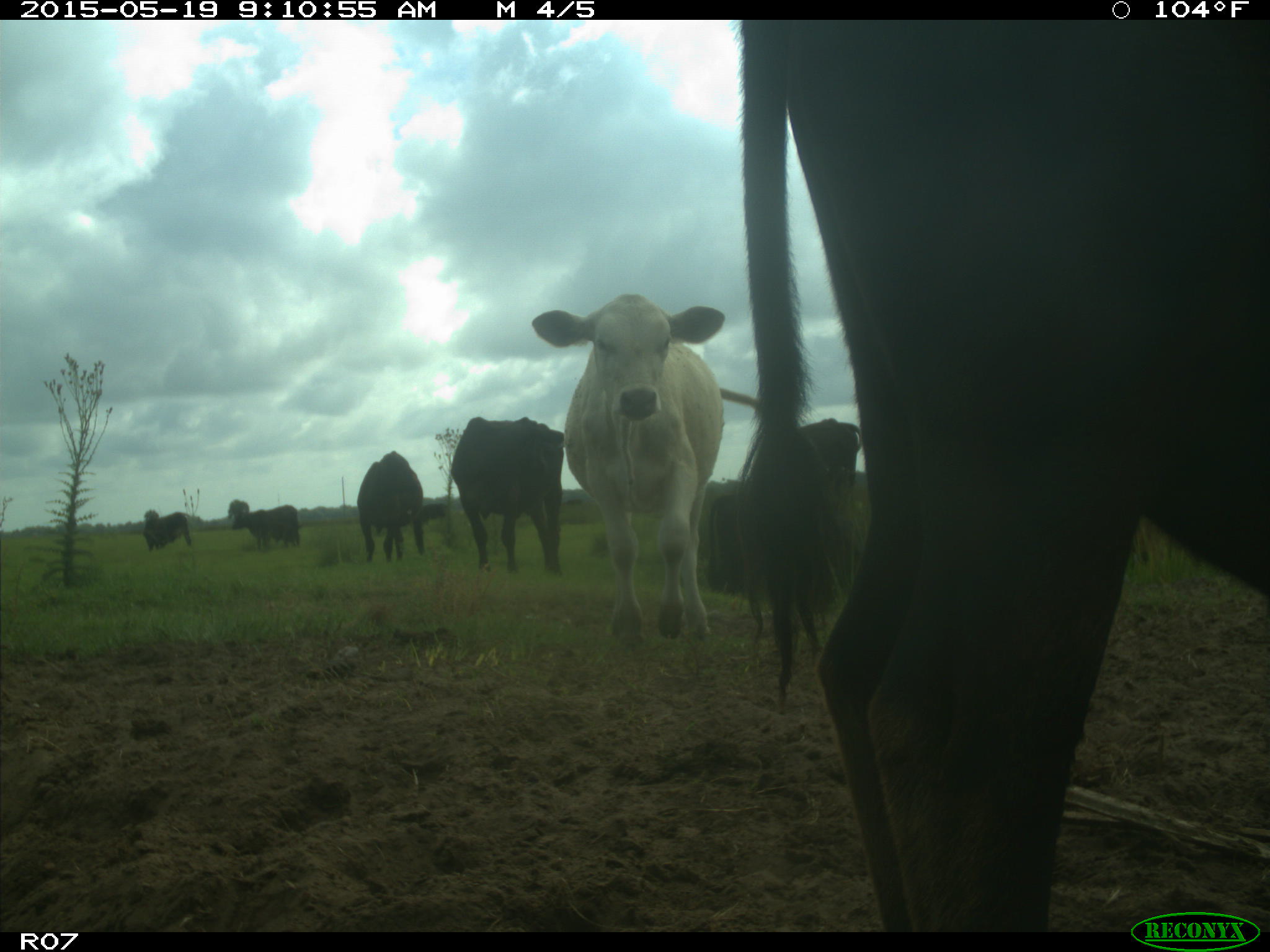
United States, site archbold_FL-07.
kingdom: Animalia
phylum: Chordata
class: Mammalia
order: Artiodactyla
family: Bovidae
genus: Bos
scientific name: Bos taurus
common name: domestic cow